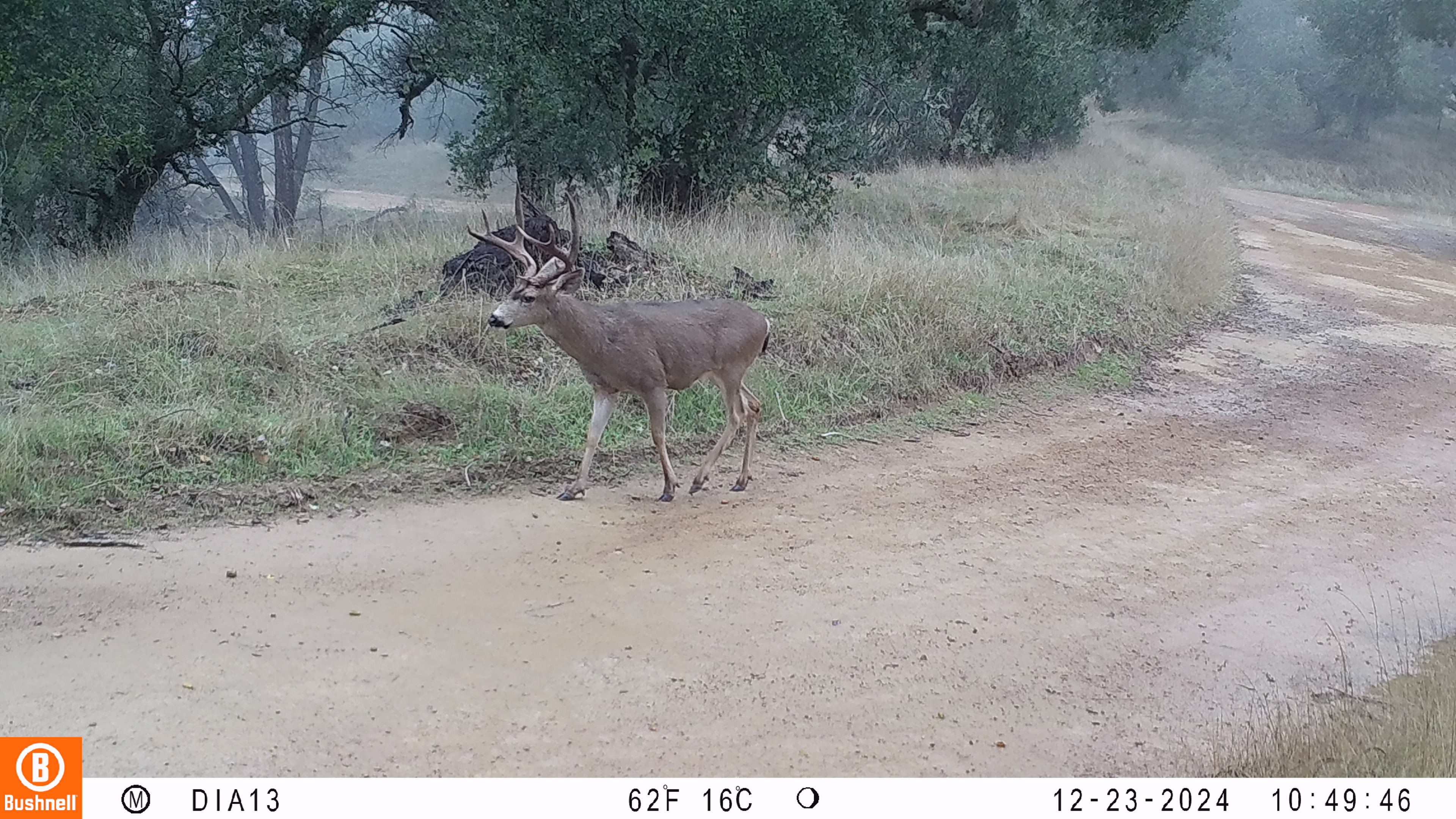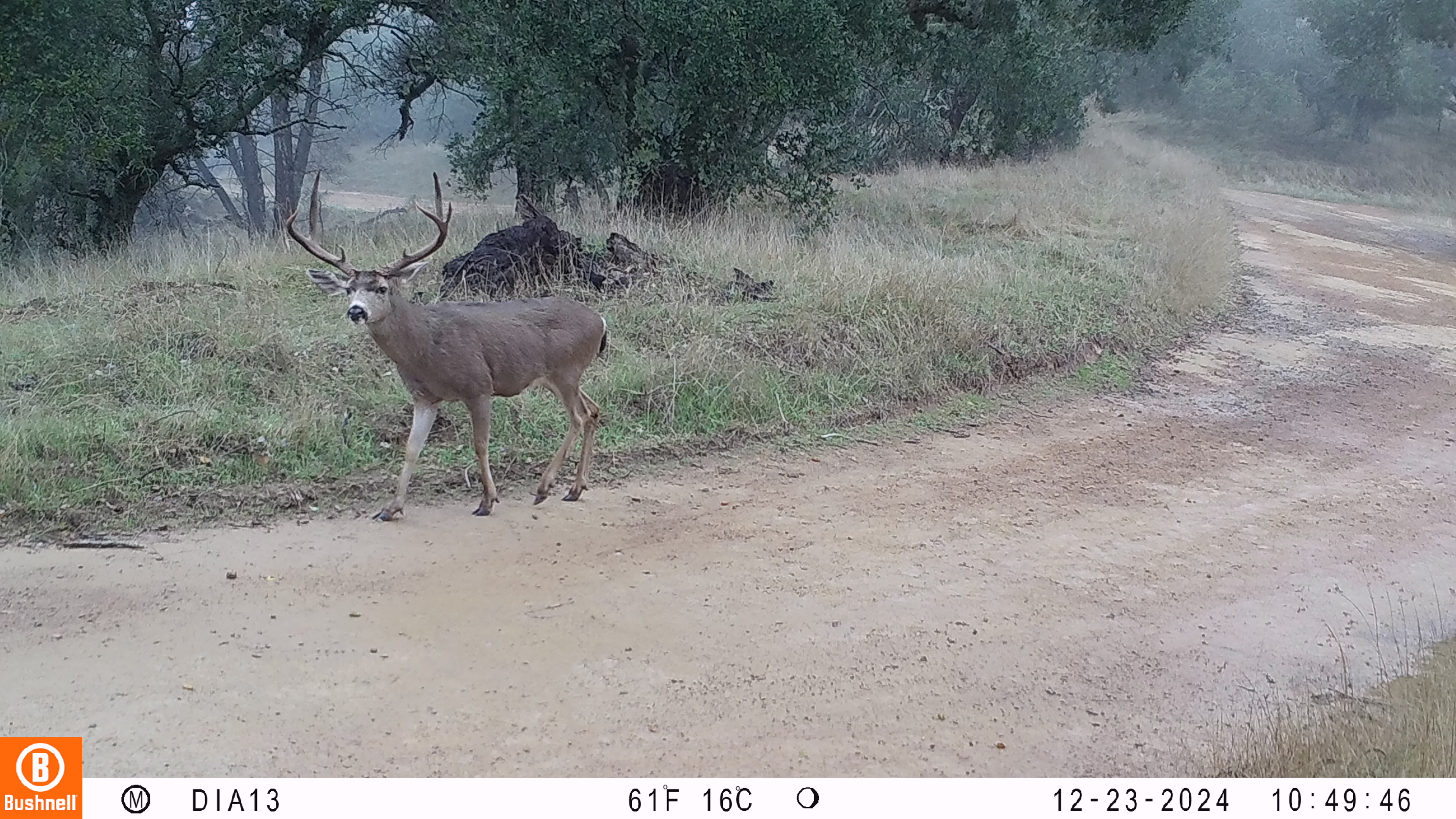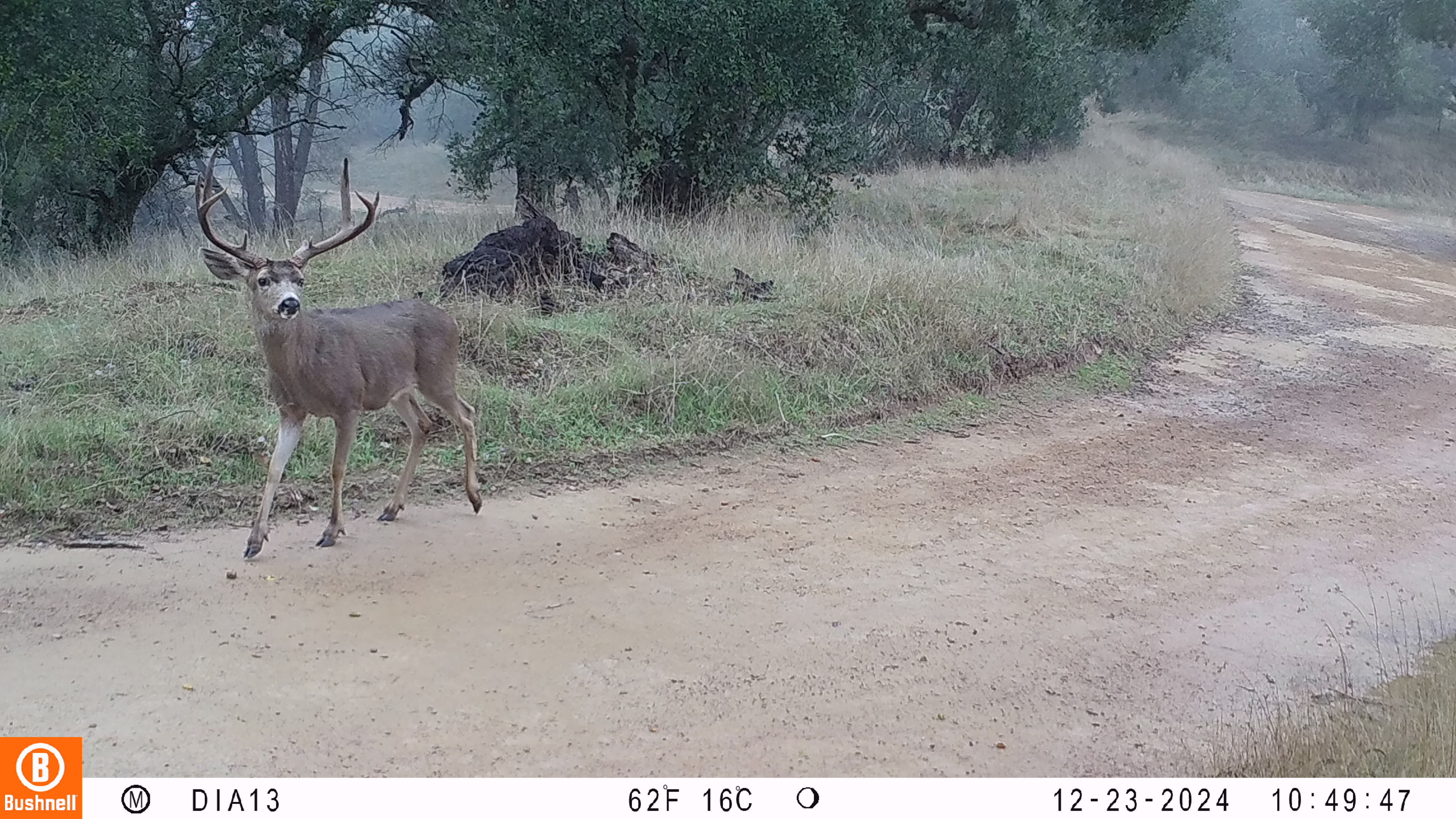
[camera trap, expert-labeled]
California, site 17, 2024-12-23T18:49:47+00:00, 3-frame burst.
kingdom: Animalia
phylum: Chordata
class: Mammalia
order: Artiodactyla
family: Cervidae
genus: Odocoileus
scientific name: Odocoileus hemionus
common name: mule deer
Mule deer (Odocoileus hemionus).